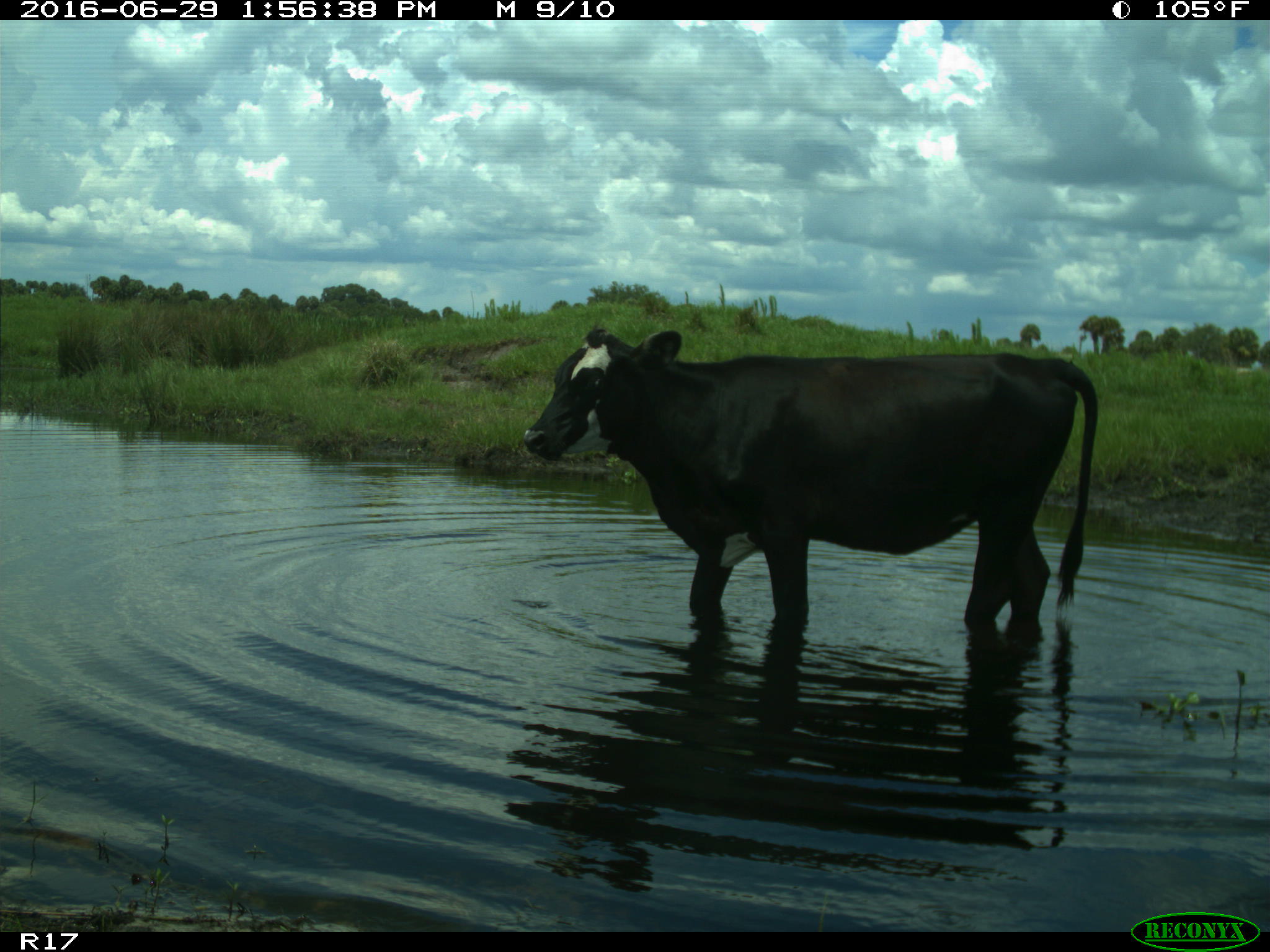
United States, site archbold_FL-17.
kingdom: Animalia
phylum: Chordata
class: Mammalia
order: Artiodactyla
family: Bovidae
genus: Bos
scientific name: Bos taurus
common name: domestic cow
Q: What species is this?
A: Bos taurus (domestic cow).